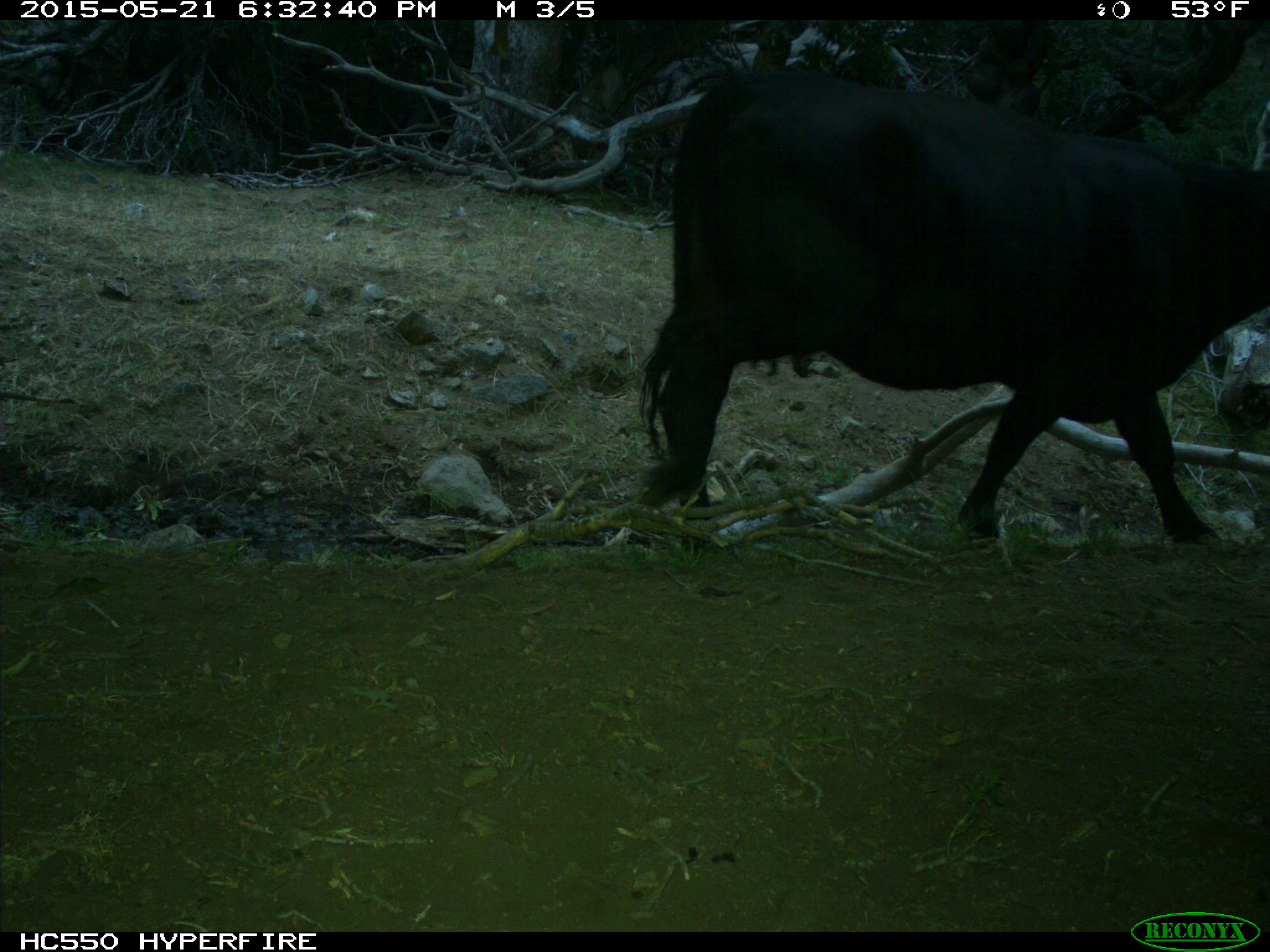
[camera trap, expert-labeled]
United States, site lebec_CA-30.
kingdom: Animalia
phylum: Chordata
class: Mammalia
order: Artiodactyla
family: Bovidae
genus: Bos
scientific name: Bos taurus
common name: domestic cow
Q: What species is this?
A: Bos taurus (domestic cow).